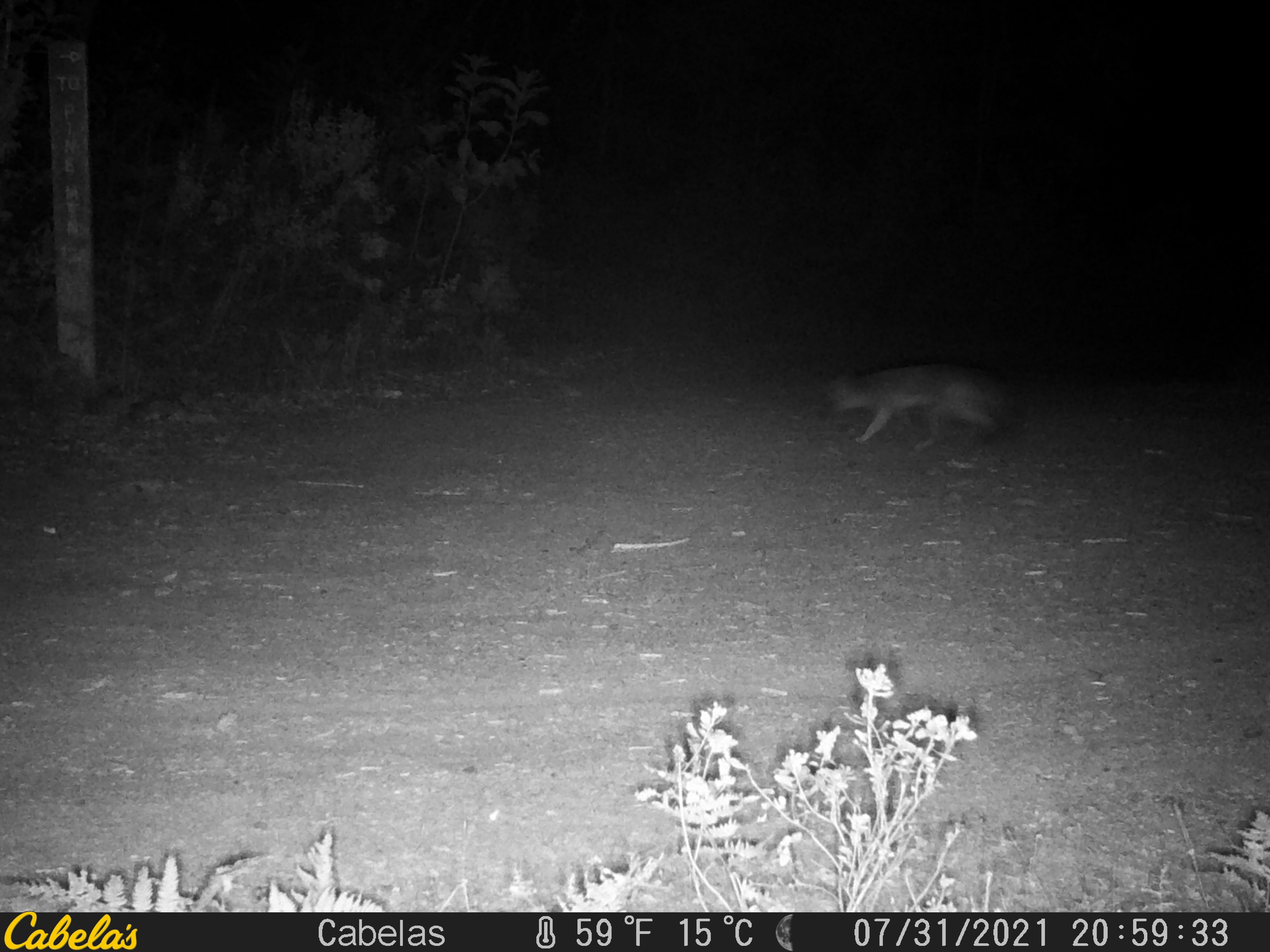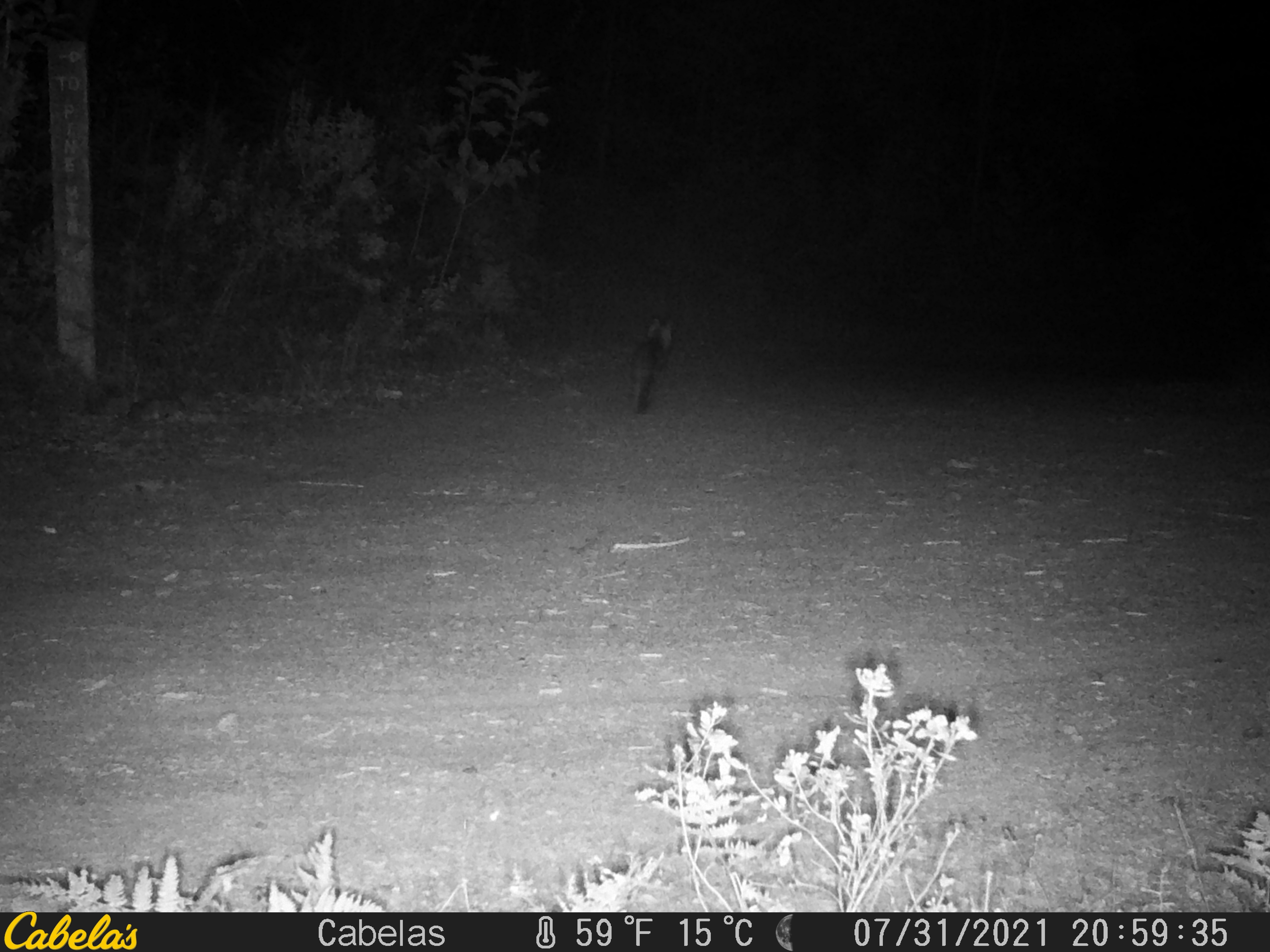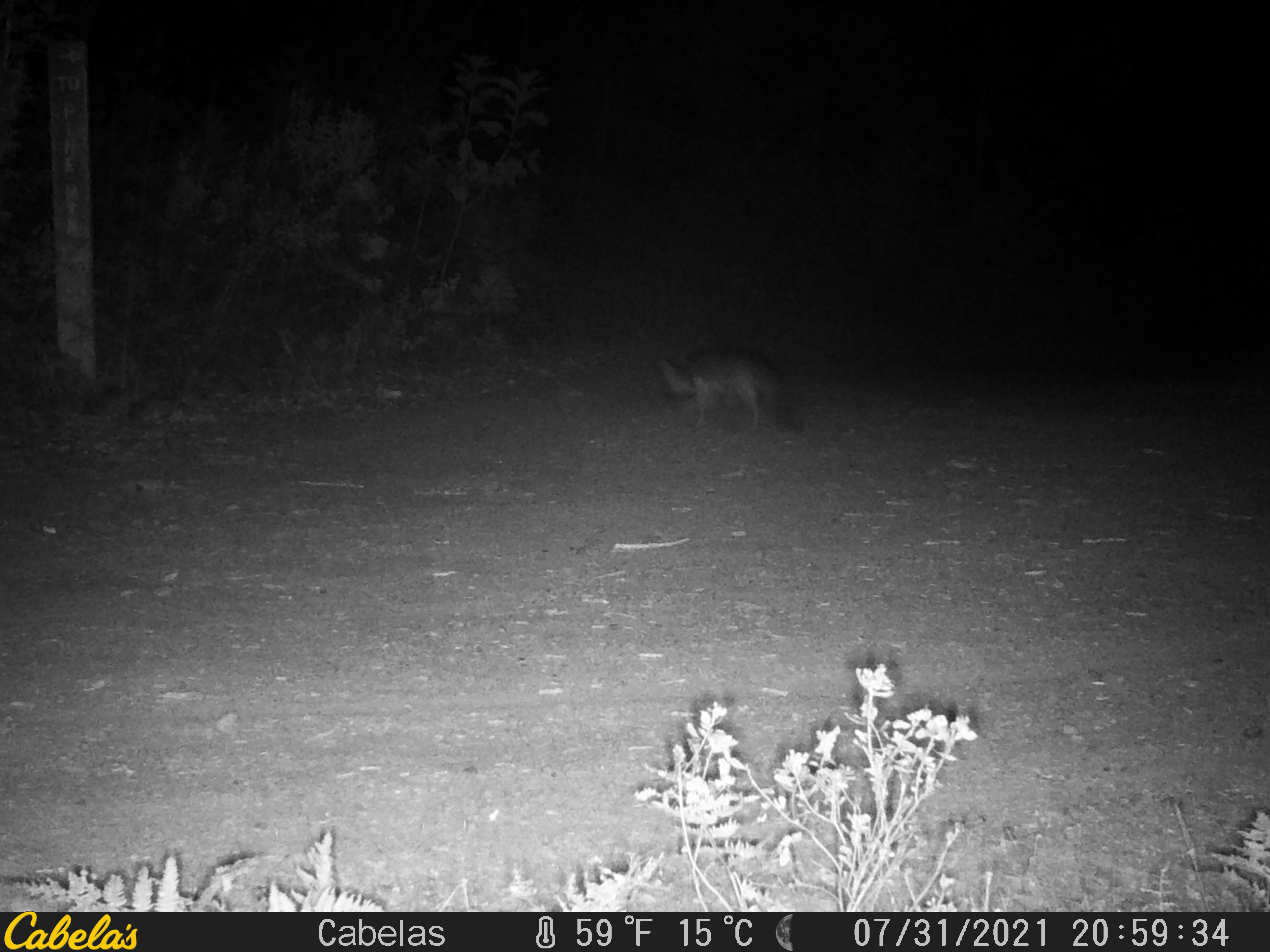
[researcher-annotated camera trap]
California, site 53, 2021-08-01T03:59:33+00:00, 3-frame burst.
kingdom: Animalia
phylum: Chordata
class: Mammalia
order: Carnivora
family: Canidae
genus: Urocyon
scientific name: Urocyon cinereoargenteus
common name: gray fox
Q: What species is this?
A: Gray fox (Urocyon cinereoargenteus).